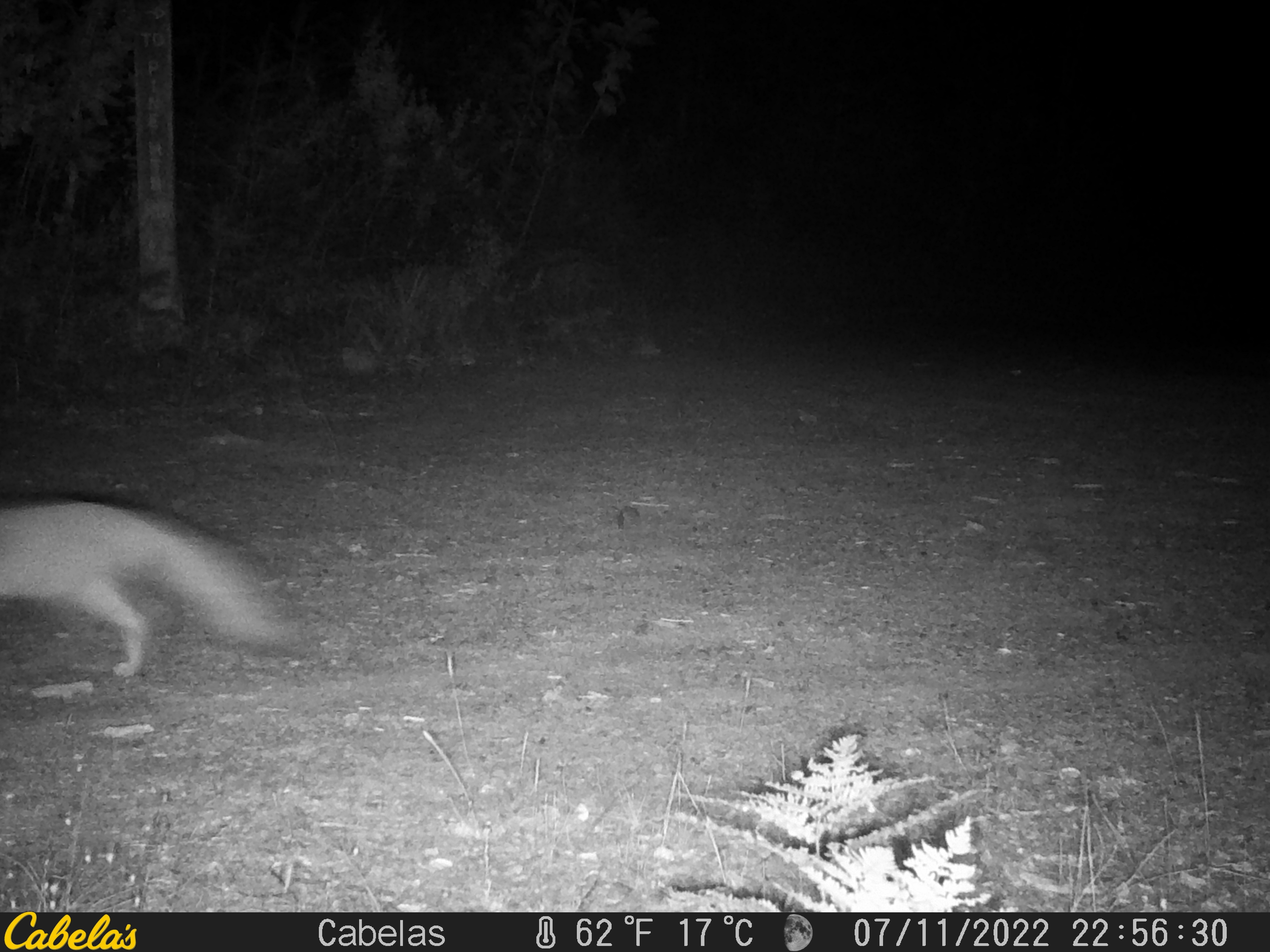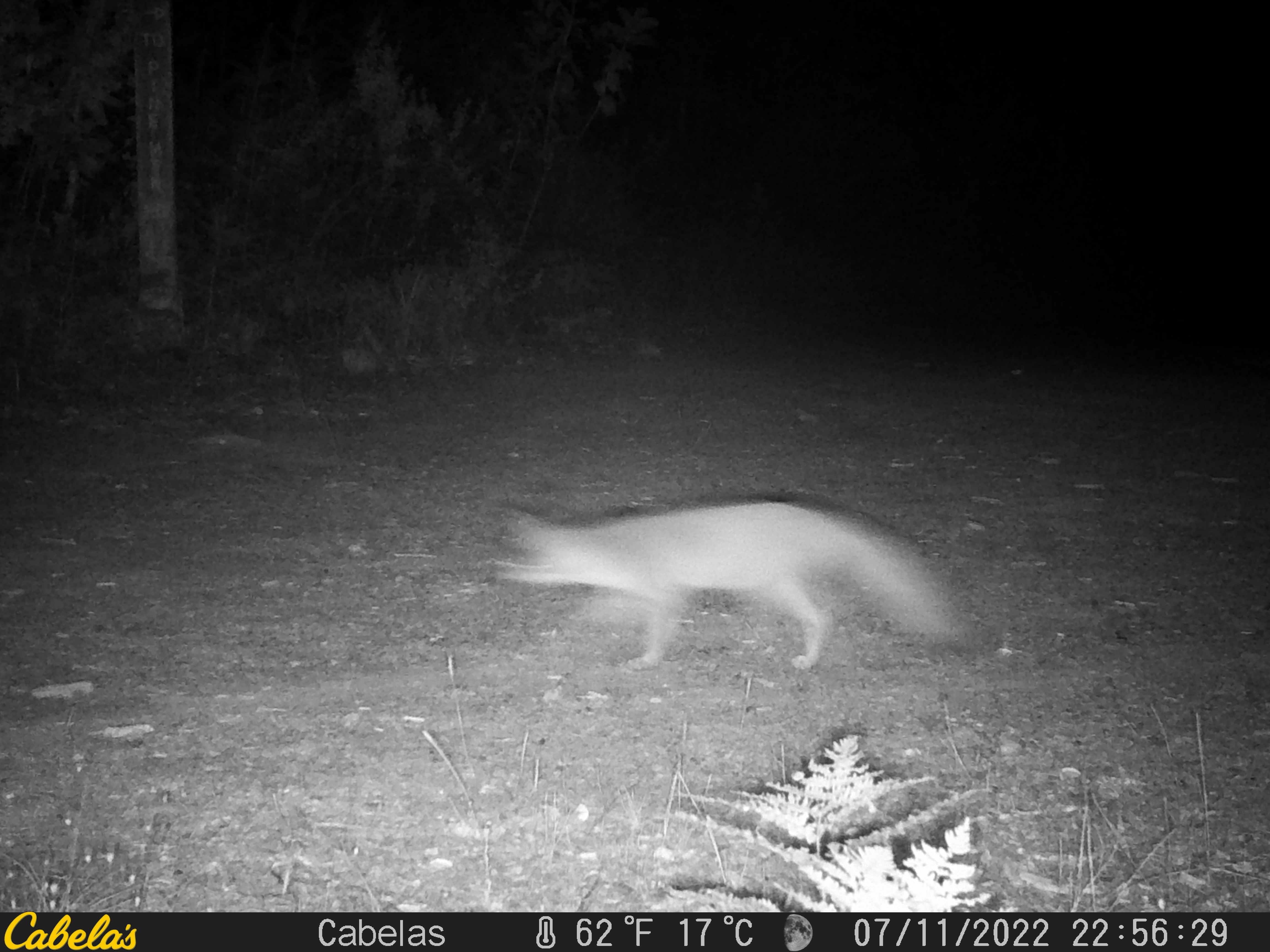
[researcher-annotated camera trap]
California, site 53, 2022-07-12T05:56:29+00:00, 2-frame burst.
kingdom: Animalia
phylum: Chordata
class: Mammalia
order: Carnivora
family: Canidae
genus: Urocyon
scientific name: Urocyon cinereoargenteus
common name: gray fox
Gray fox (Urocyon cinereoargenteus).